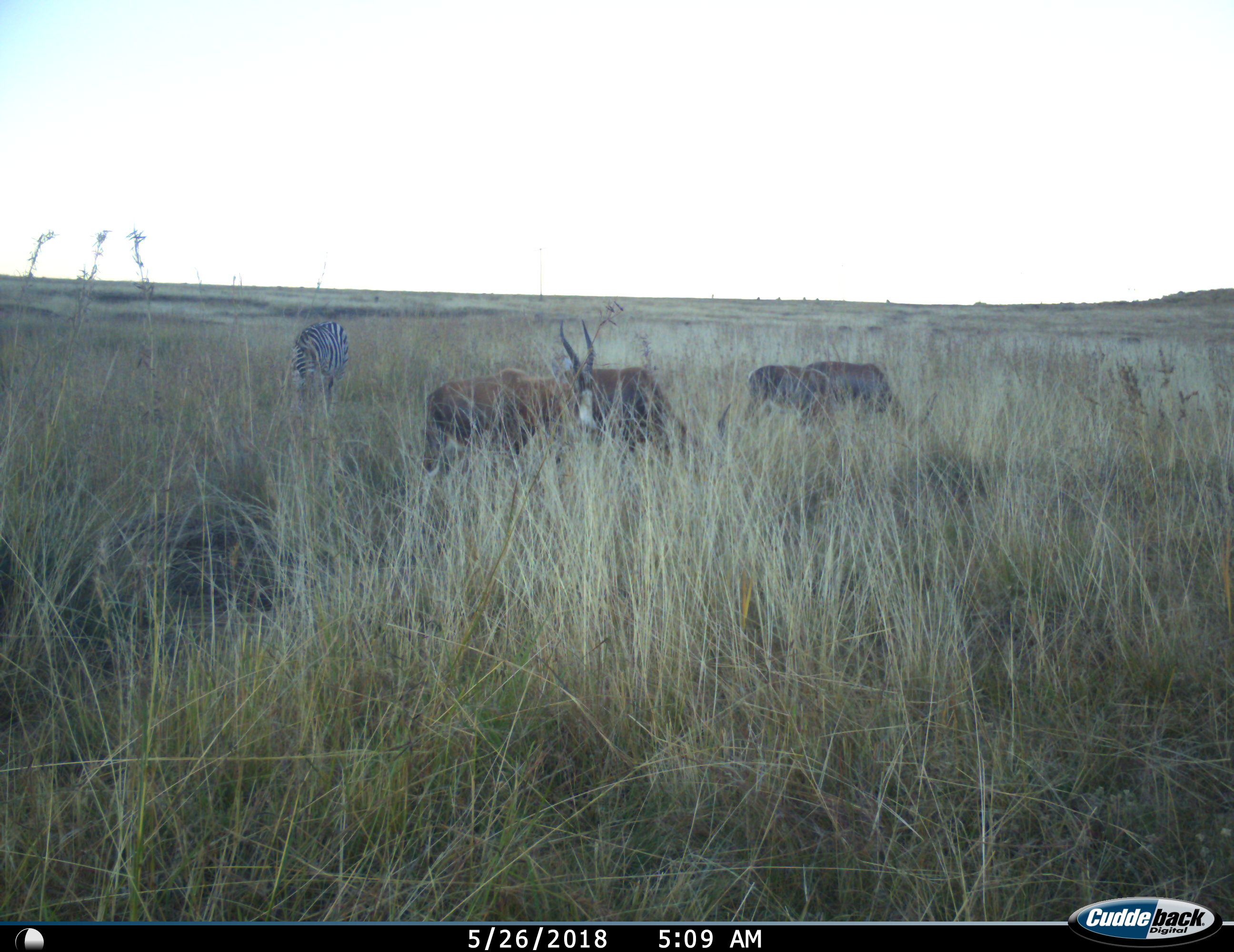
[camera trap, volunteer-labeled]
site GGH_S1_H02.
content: unidentified animal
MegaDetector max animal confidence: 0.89